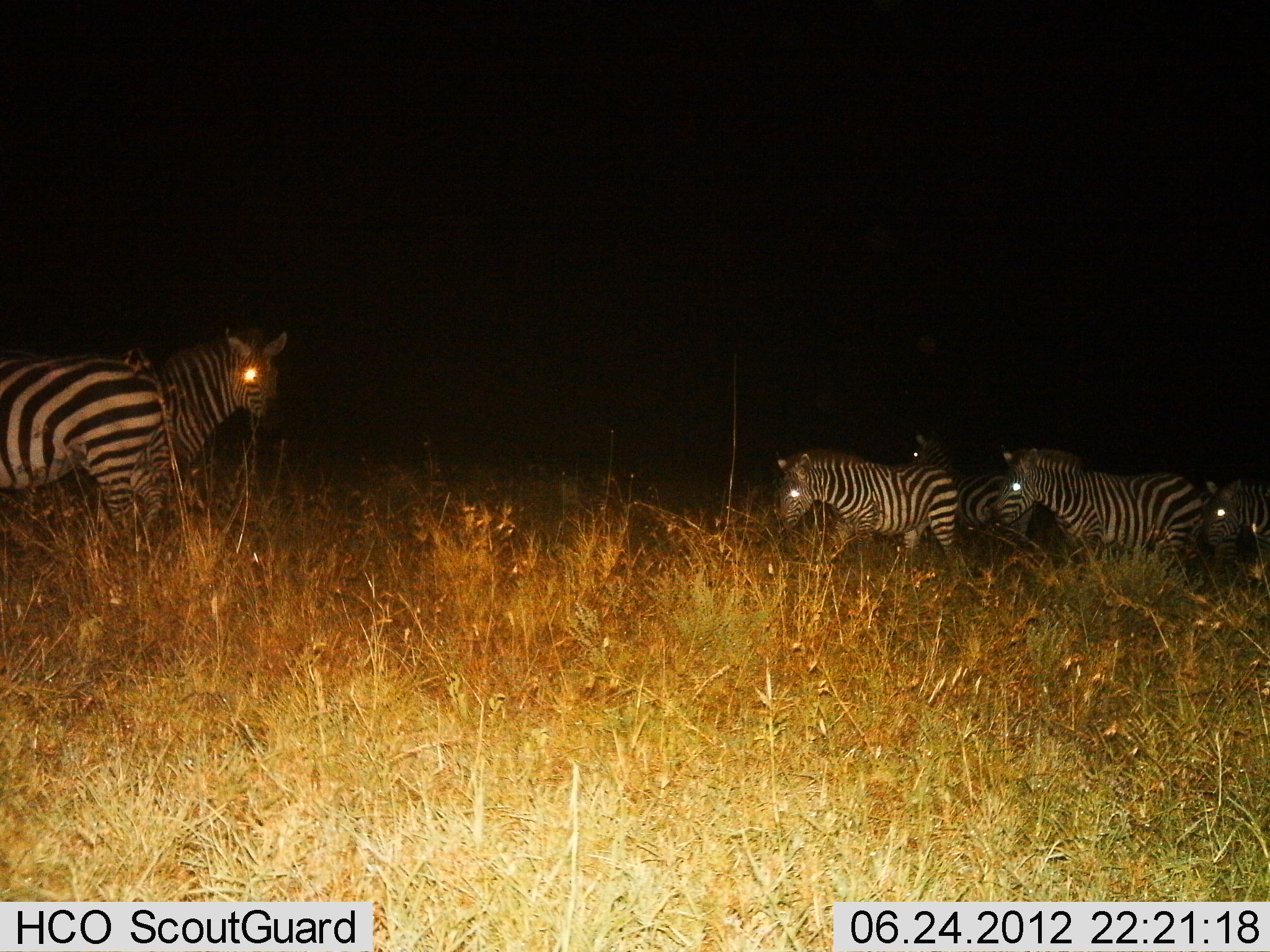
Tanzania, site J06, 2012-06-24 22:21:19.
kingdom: Animalia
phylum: Chordata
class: Mammalia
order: Perissodactyla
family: Equidae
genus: Equus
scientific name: Equus quagga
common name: plains zebra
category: zebra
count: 6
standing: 70%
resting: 0%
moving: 60%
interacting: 10%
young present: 10%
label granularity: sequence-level